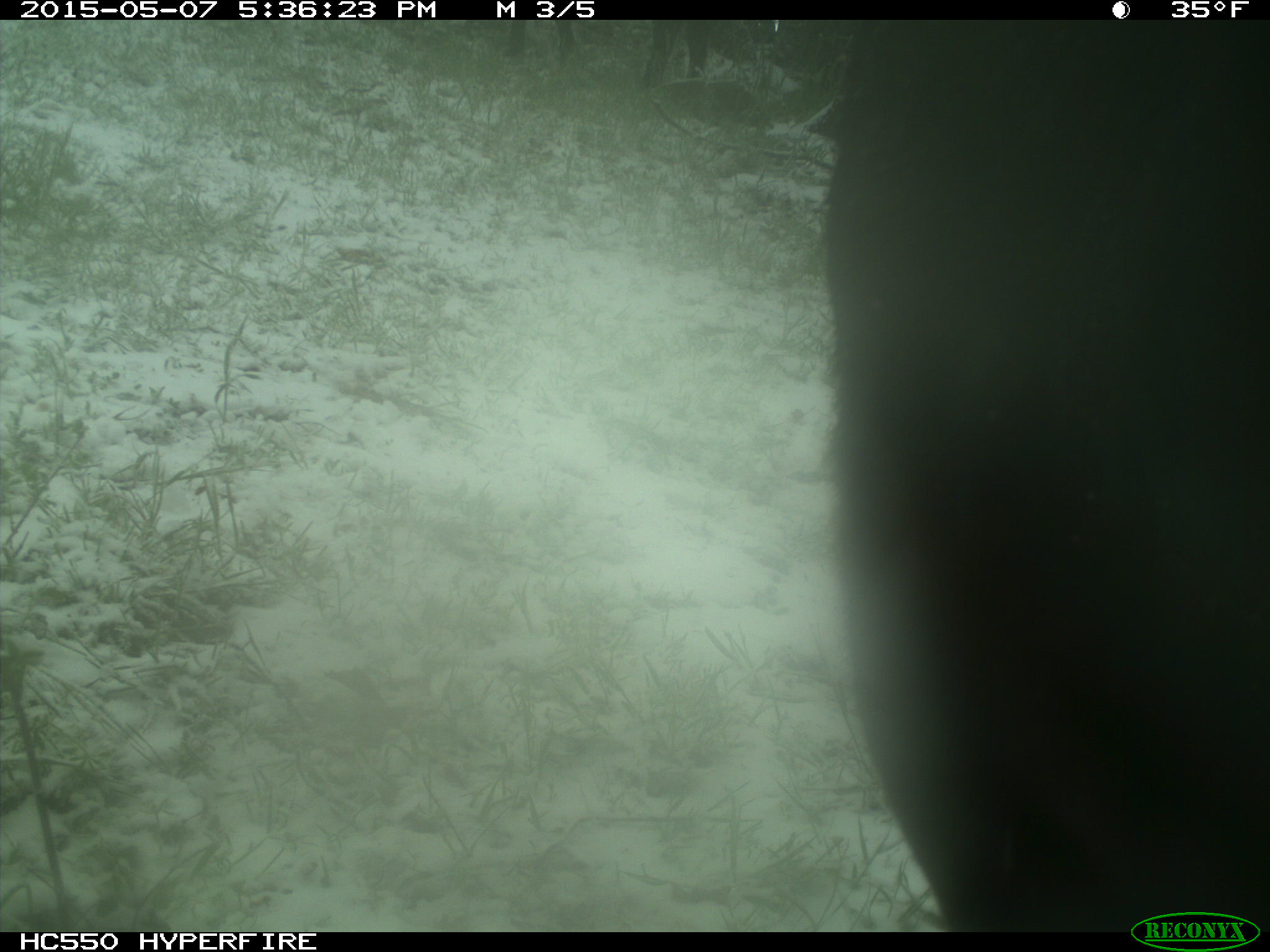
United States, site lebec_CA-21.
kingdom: Animalia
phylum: Chordata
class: Mammalia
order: Artiodactyla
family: Bovidae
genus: Bos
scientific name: Bos taurus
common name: domestic cow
Bos taurus (domestic cow).